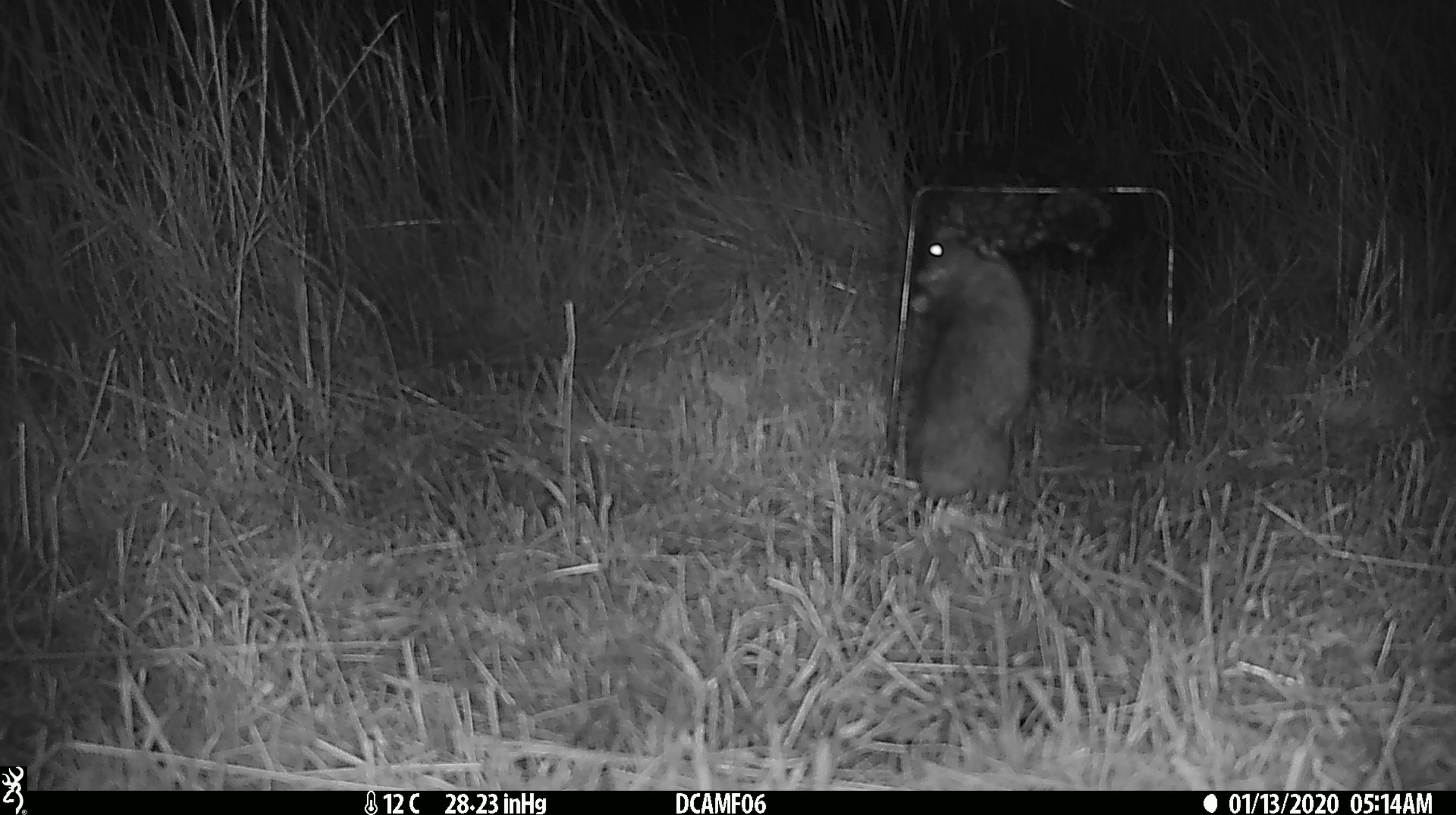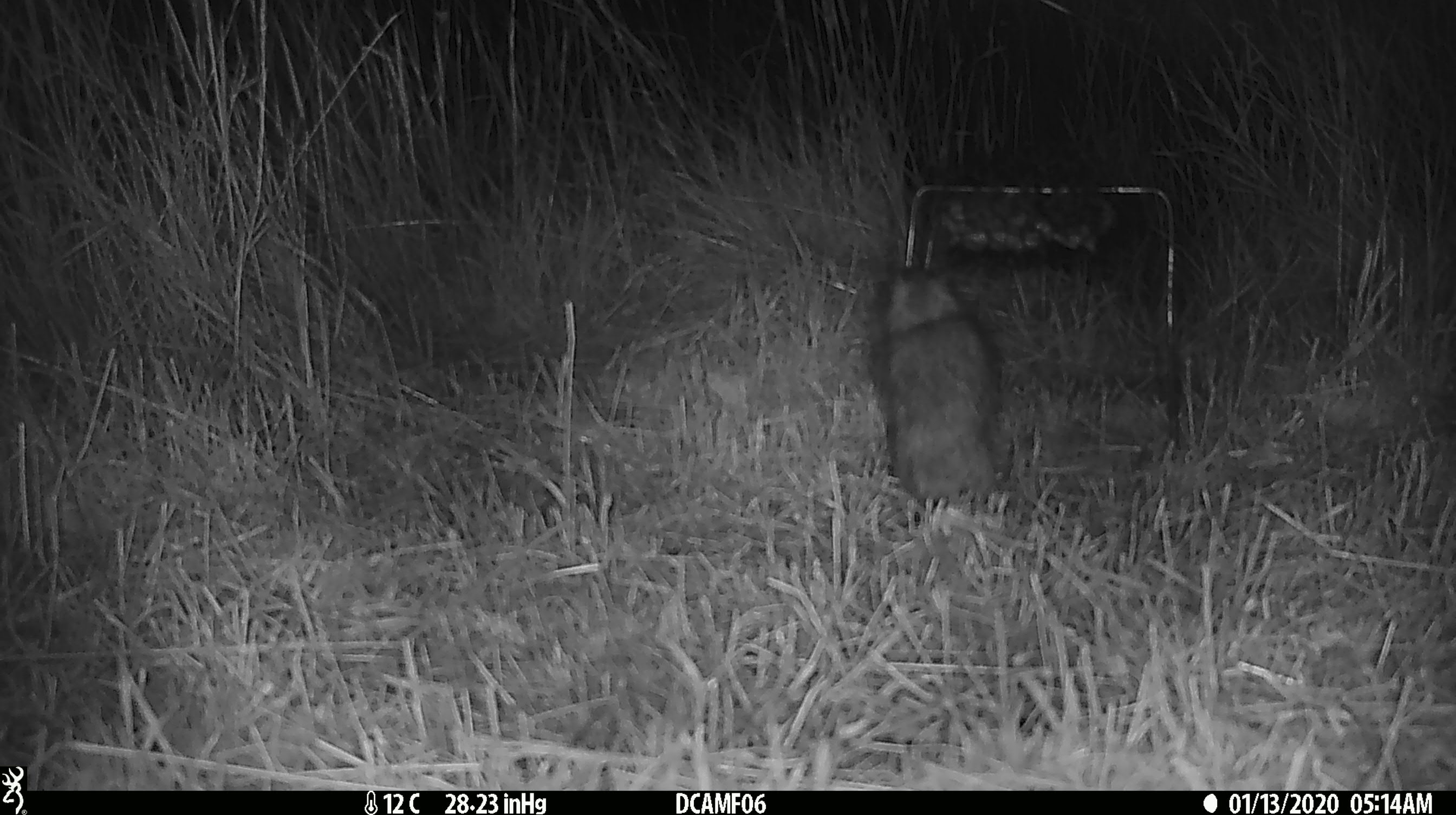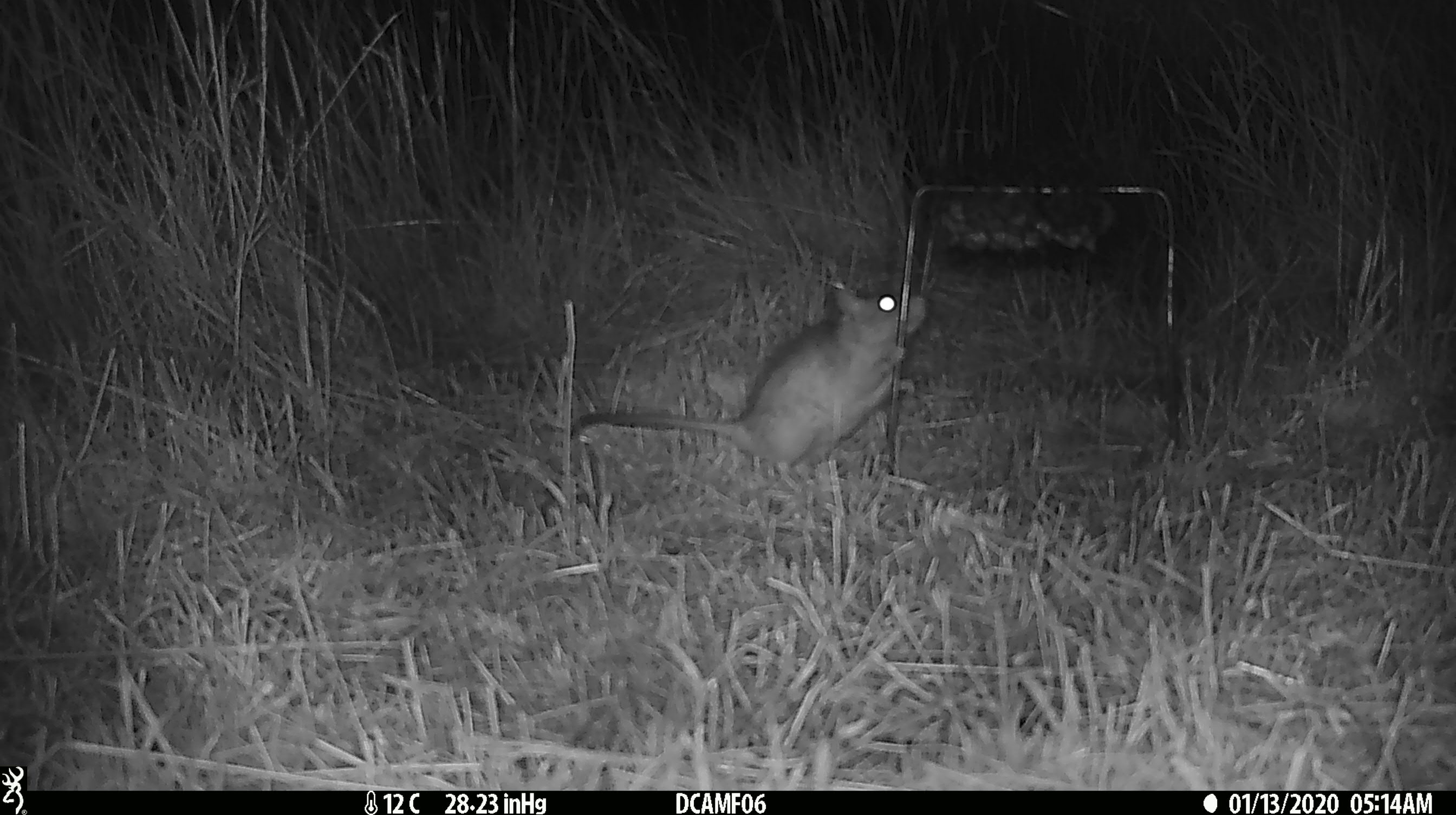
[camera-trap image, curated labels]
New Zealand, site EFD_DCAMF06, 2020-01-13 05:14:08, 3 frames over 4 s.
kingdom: Animalia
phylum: Chordata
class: Mammalia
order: Rodentia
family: Muridae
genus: Rattus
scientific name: Rattus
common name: rat